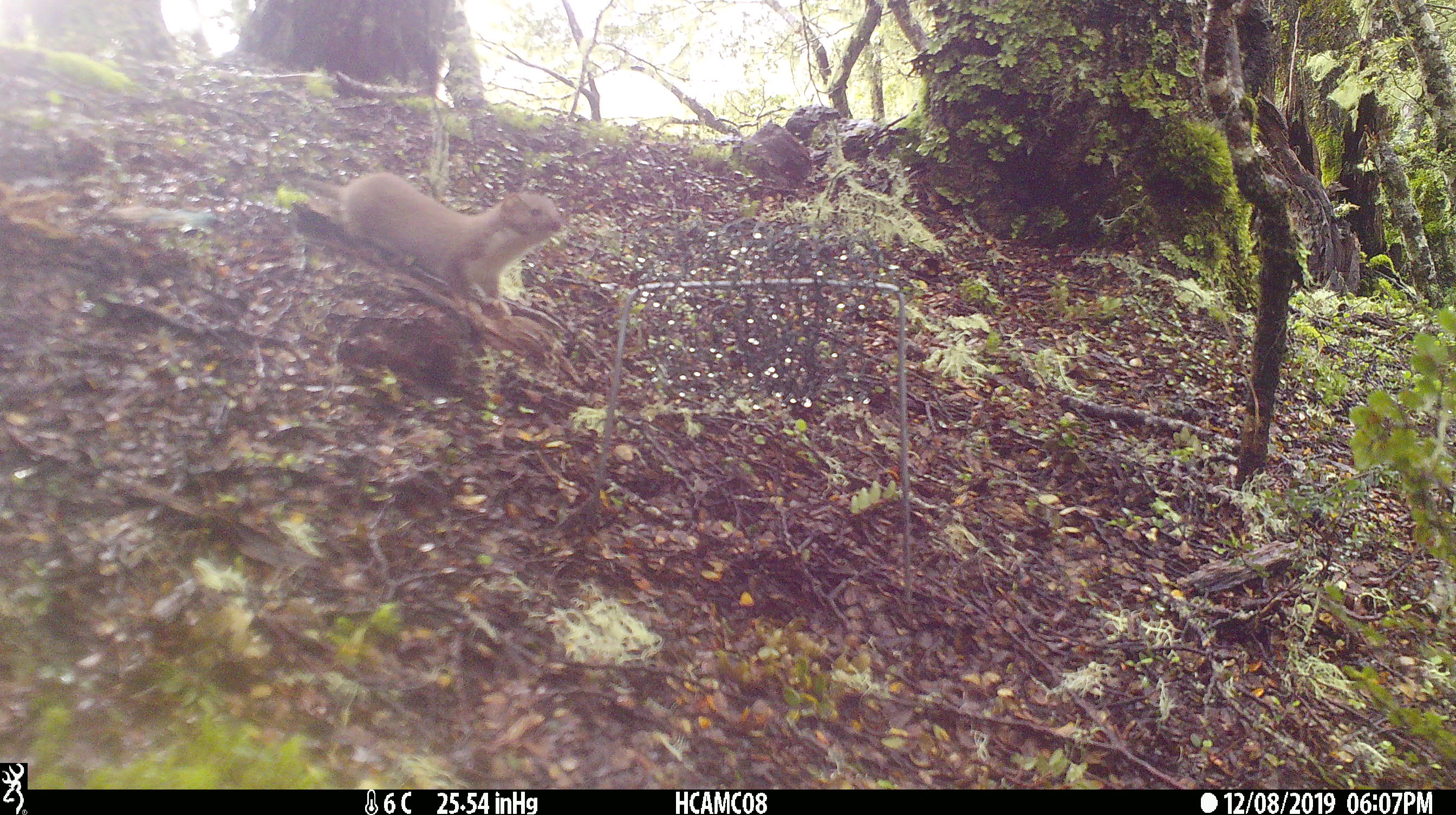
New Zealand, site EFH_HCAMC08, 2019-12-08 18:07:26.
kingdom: Animalia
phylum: Chordata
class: Mammalia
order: Carnivora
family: Mustelidae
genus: Mustela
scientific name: Mustela nivalis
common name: least weasel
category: weasel